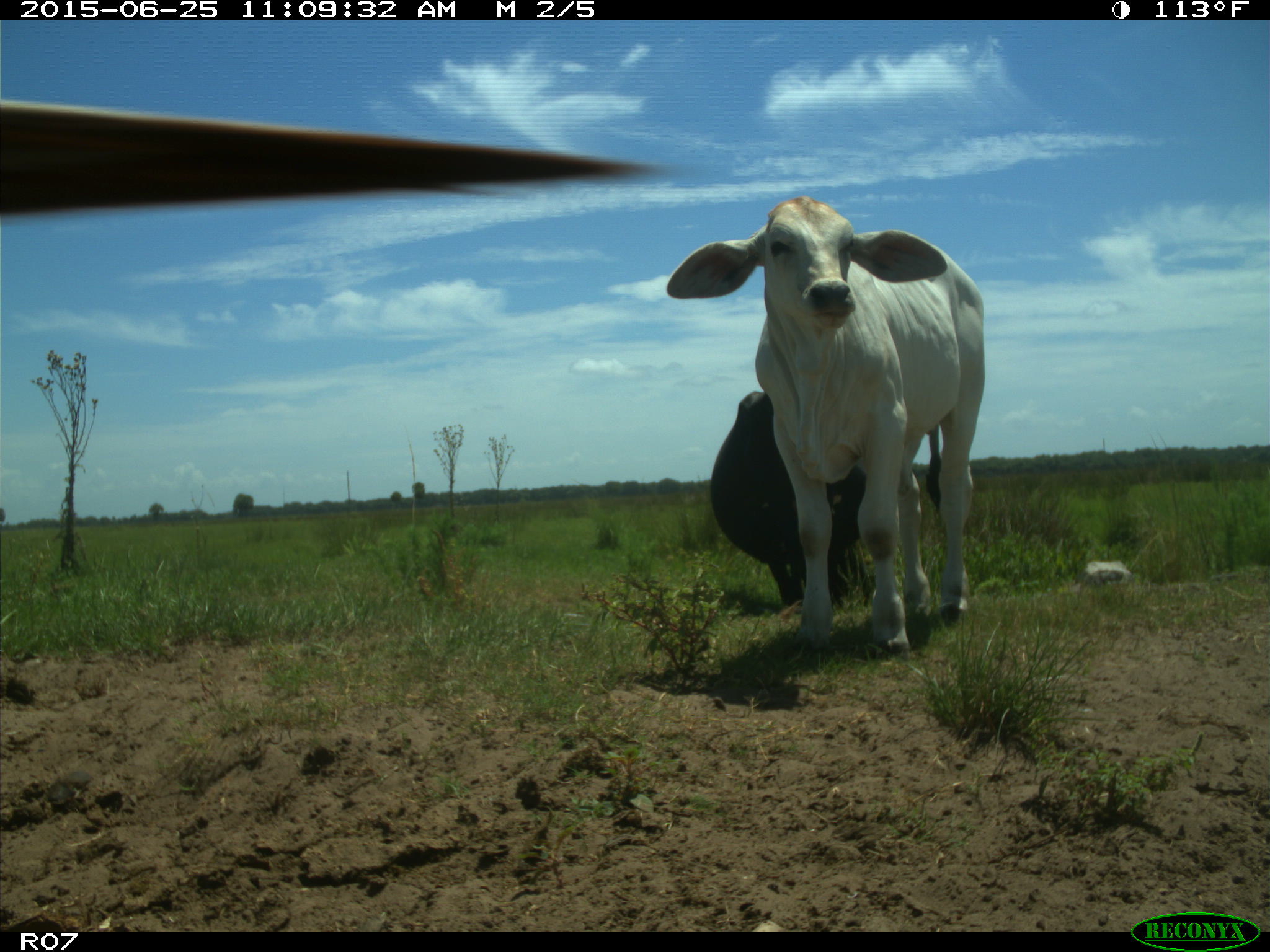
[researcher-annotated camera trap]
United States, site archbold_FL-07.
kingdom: Animalia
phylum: Chordata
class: Mammalia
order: Artiodactyla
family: Bovidae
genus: Bos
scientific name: Bos taurus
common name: domestic cow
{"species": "Bos taurus (domestic cow)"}